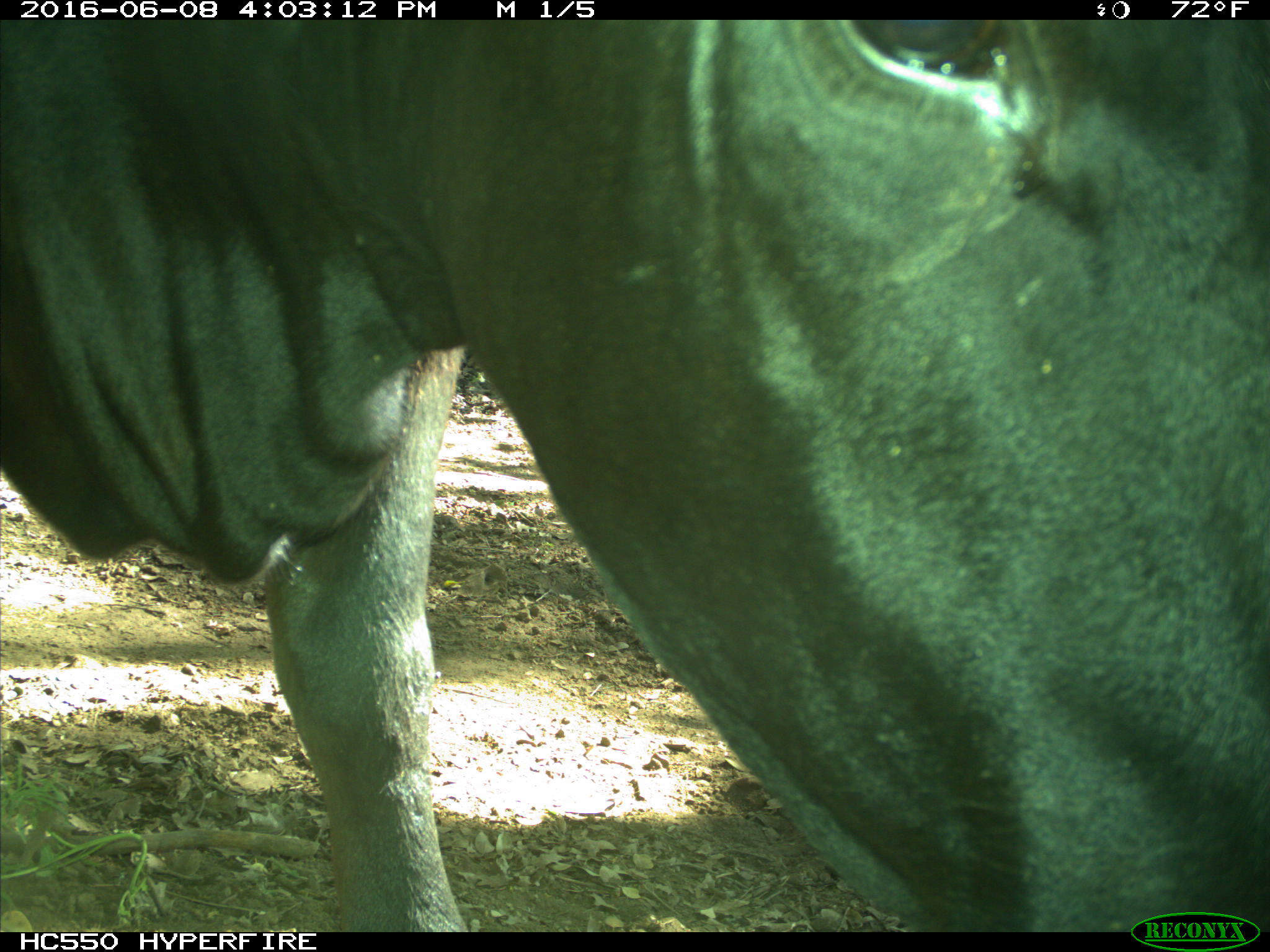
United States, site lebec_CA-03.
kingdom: Animalia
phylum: Chordata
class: Mammalia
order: Artiodactyla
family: Bovidae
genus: Bos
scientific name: Bos taurus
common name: domestic cow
Bos taurus (domestic cow).